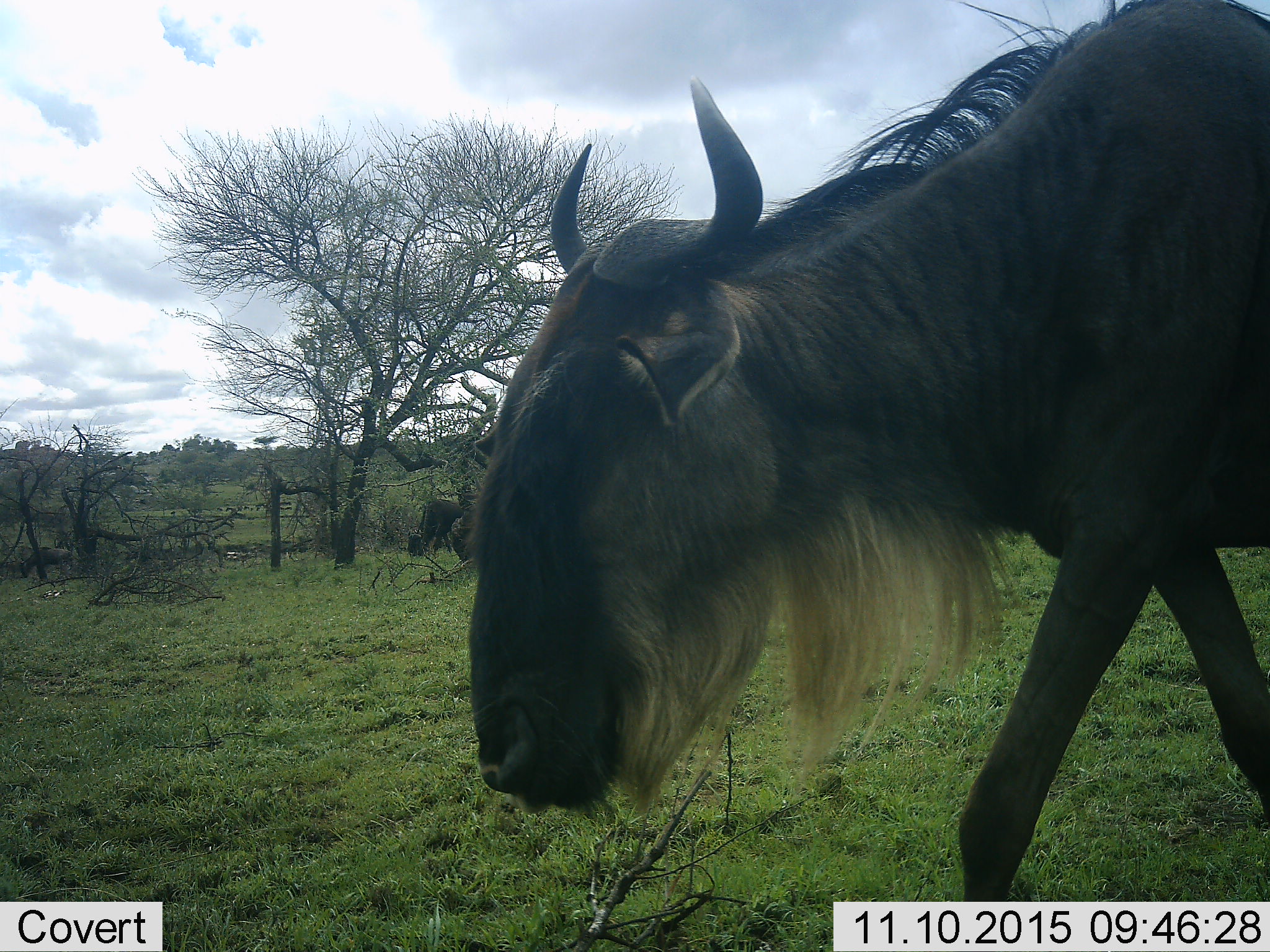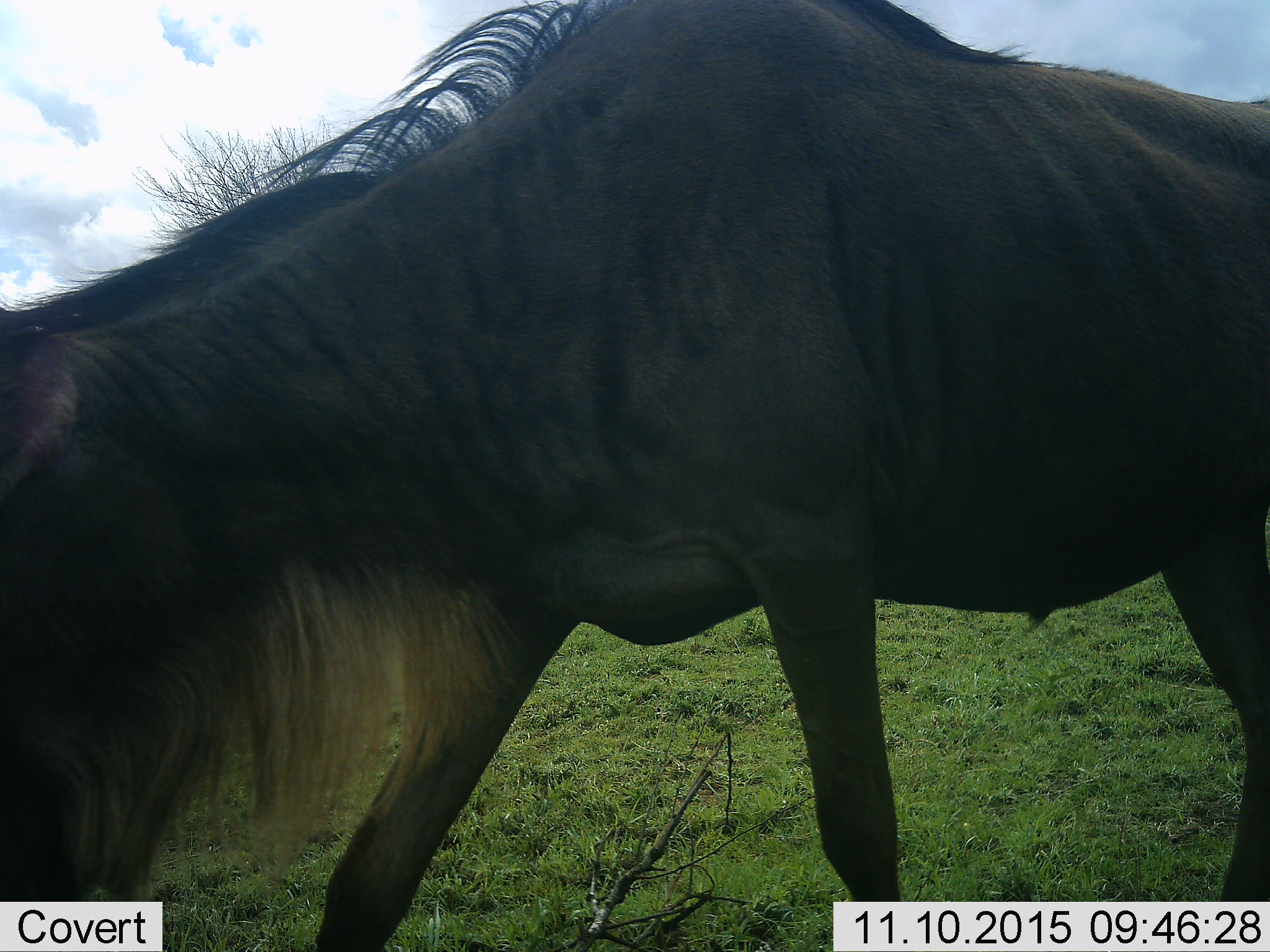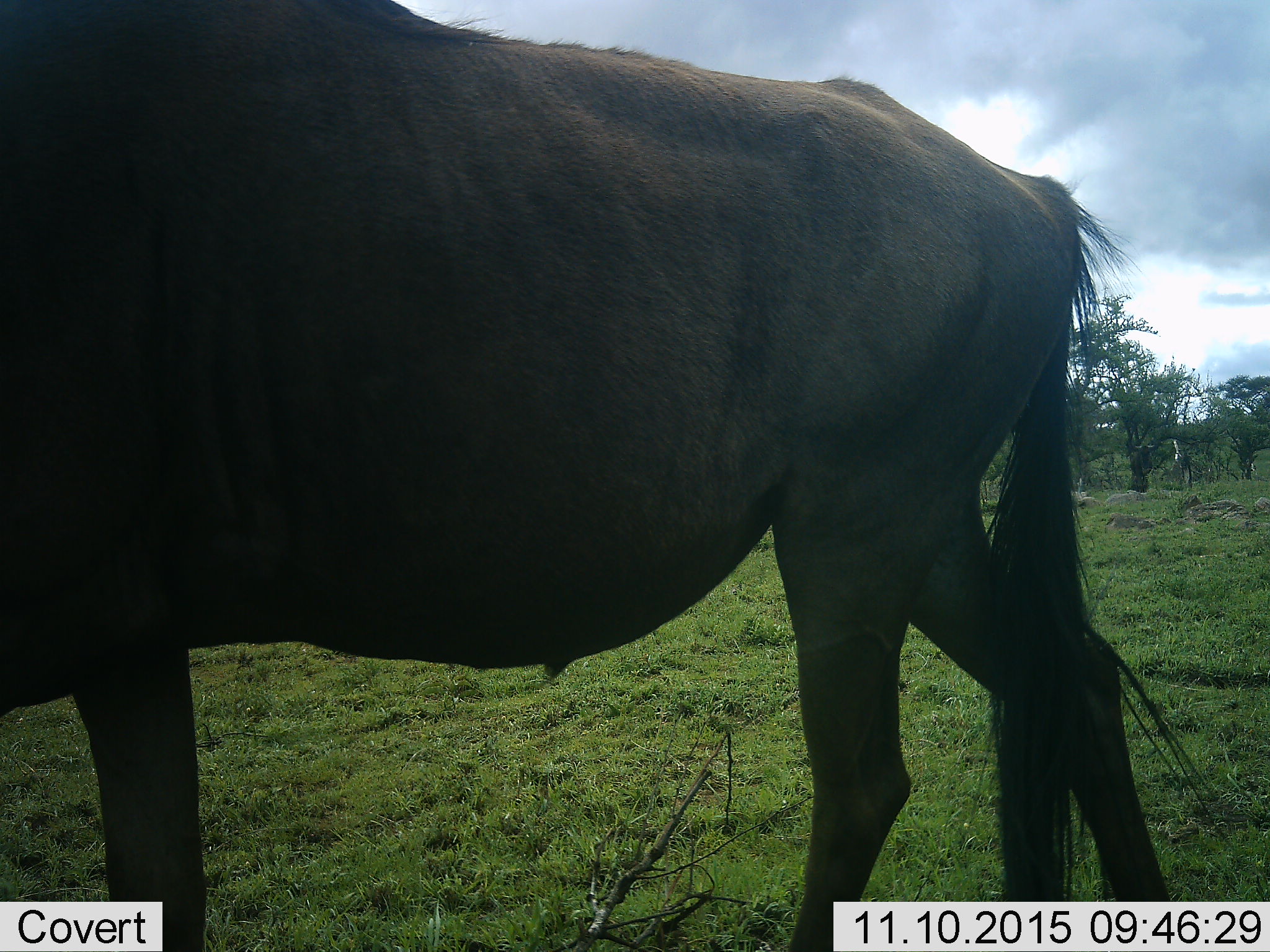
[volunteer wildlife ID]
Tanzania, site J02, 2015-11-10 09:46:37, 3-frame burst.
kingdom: Animalia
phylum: Chordata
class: Mammalia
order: Artiodactyla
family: Bovidae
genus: Connochaetes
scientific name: Connochaetes taurinus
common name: blue wildebeest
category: wildebeest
Wildebeest (blue wildebeest) (Connochaetes taurinus), count 1. Behavior (volunteer vote fractions): standing 20%, resting 0%, moving 90%, interacting 0%. Young present (vote fraction): 0%. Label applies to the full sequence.